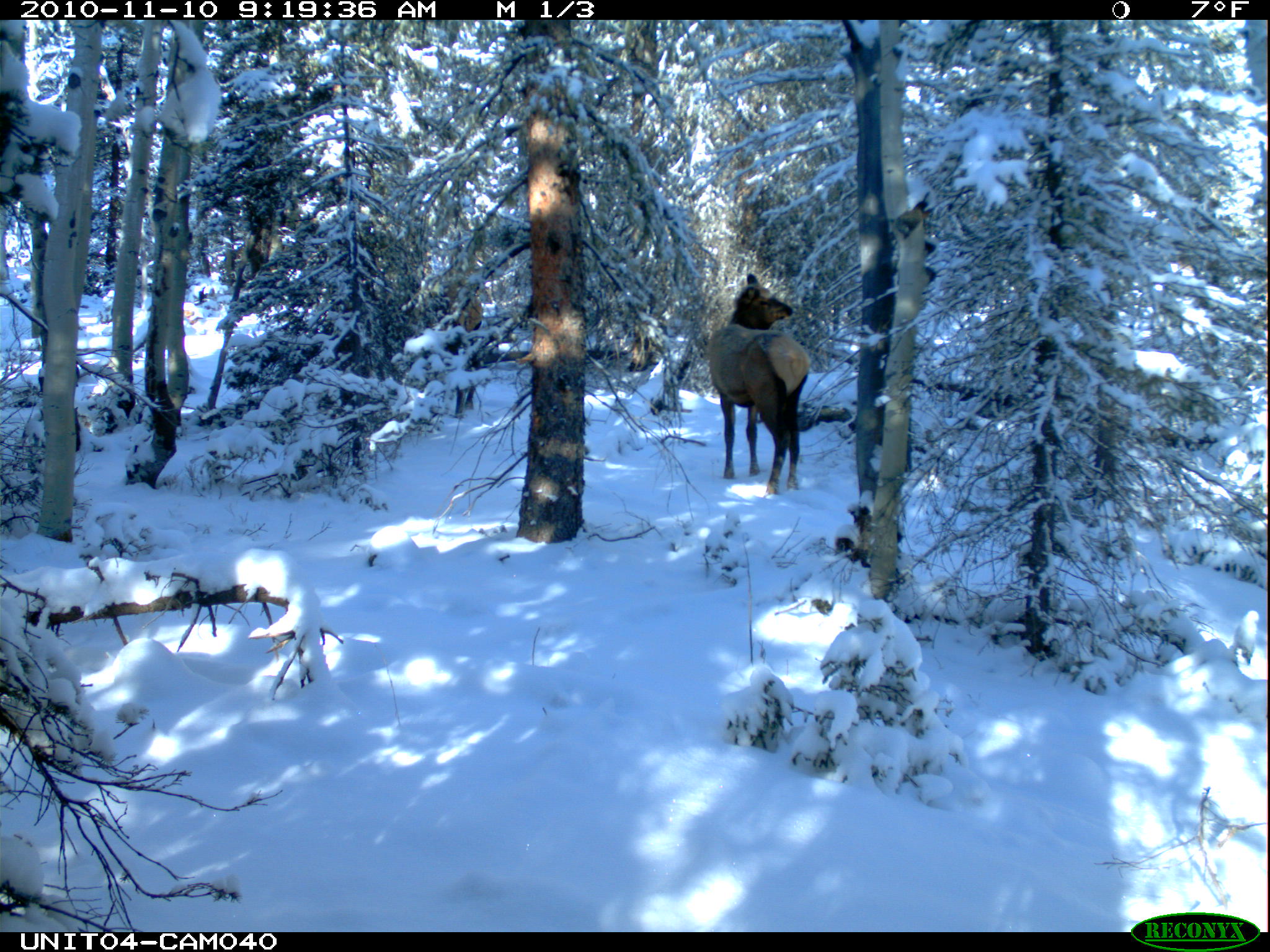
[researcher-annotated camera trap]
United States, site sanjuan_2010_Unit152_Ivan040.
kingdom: Animalia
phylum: Chordata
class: Mammalia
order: Artiodactyla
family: Cervidae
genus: Cervus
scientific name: Cervus elaphus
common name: red deer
Cervus elaphus (red deer).